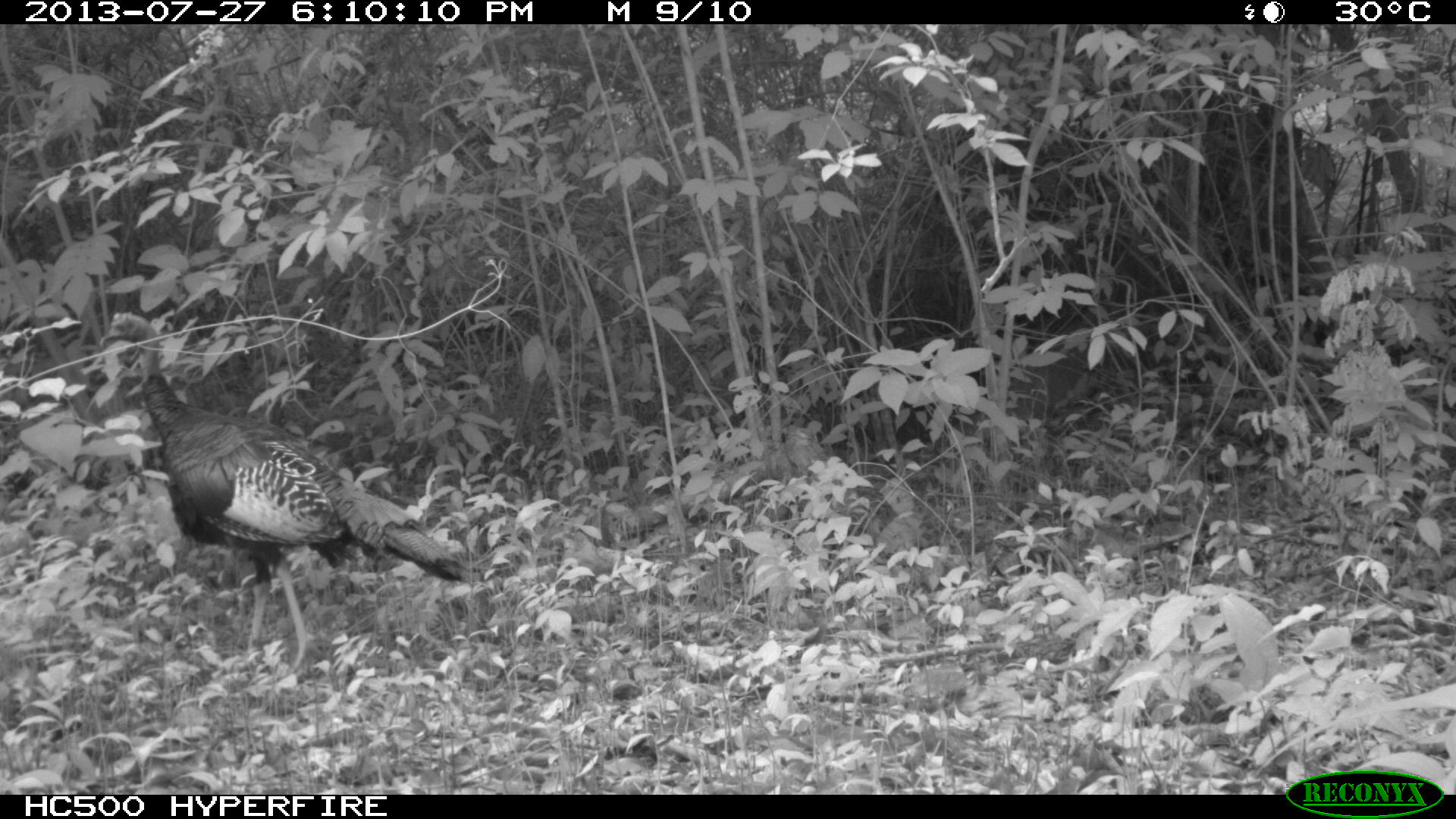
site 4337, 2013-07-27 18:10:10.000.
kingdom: Animalia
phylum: Chordata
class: Aves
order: Galliformes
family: Phasianidae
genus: Meleagris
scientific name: Meleagris ocellata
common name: ocellated turkey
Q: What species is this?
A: Meleagris ocellata (ocellated turkey).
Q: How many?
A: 1.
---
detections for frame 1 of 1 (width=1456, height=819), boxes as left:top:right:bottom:
meleagris ocellata: 95:308:468:676